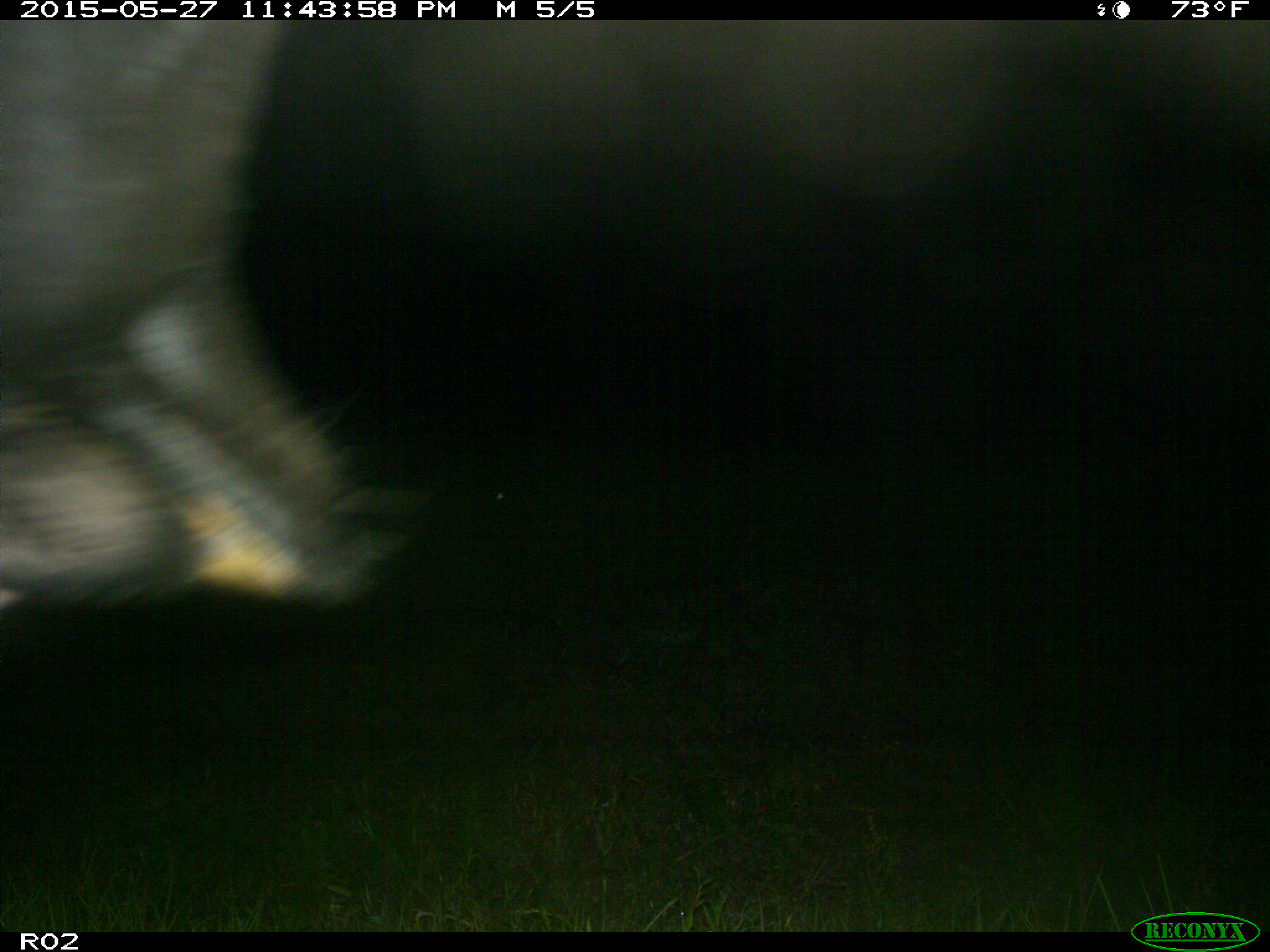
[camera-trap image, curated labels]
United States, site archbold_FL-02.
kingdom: Animalia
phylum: Chordata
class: Mammalia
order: Artiodactyla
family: Bovidae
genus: Bos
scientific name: Bos taurus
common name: domestic cow